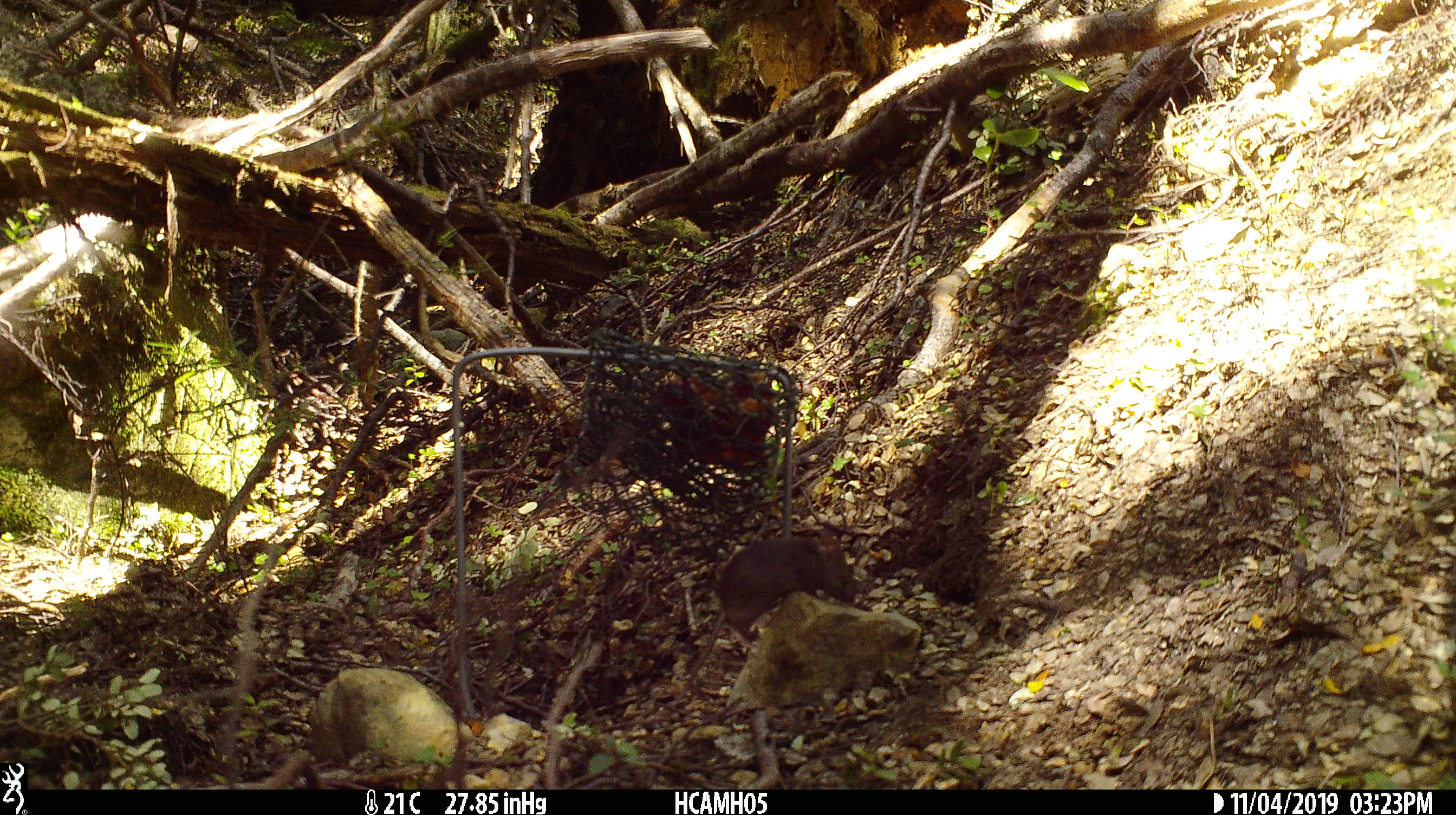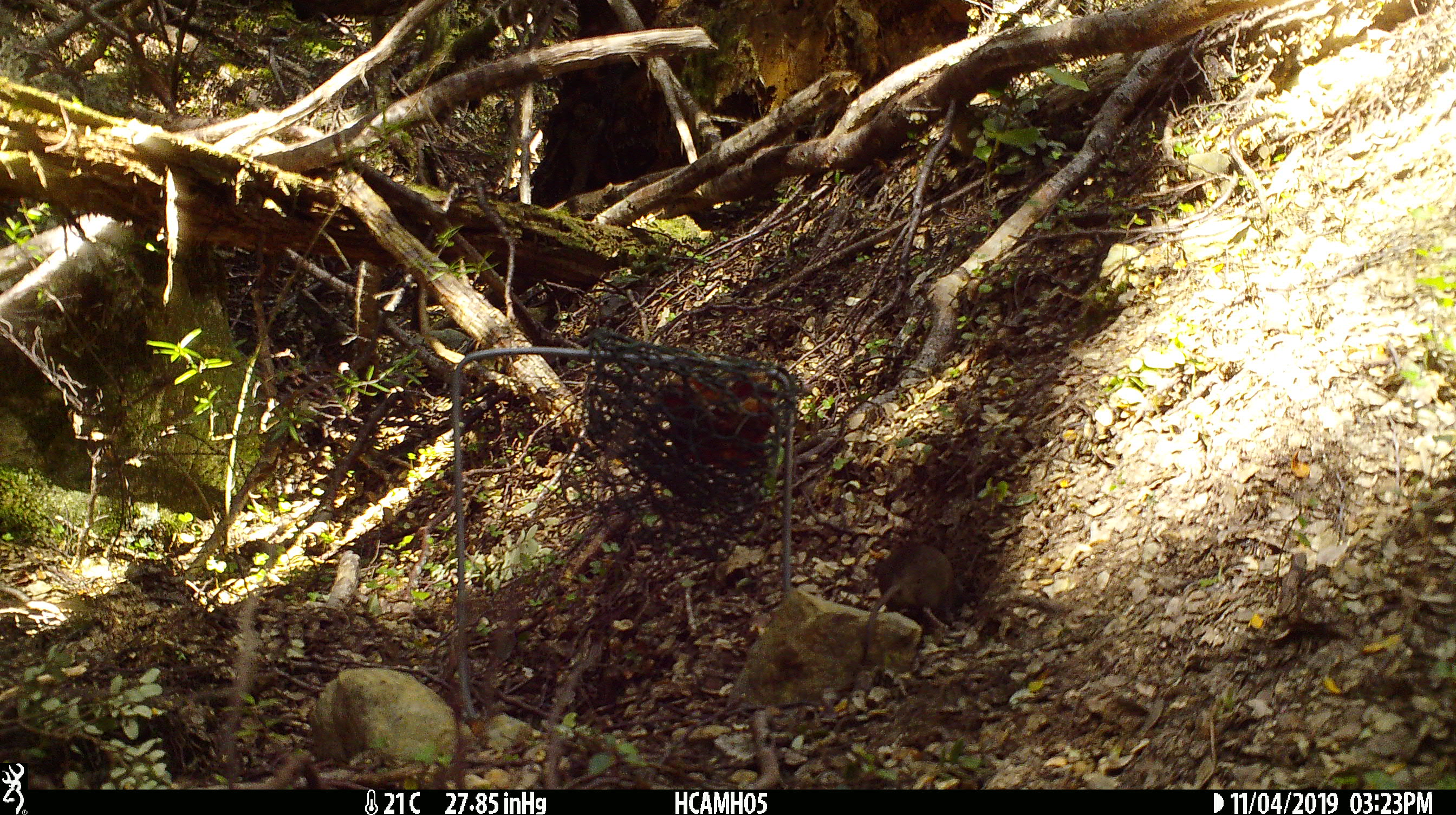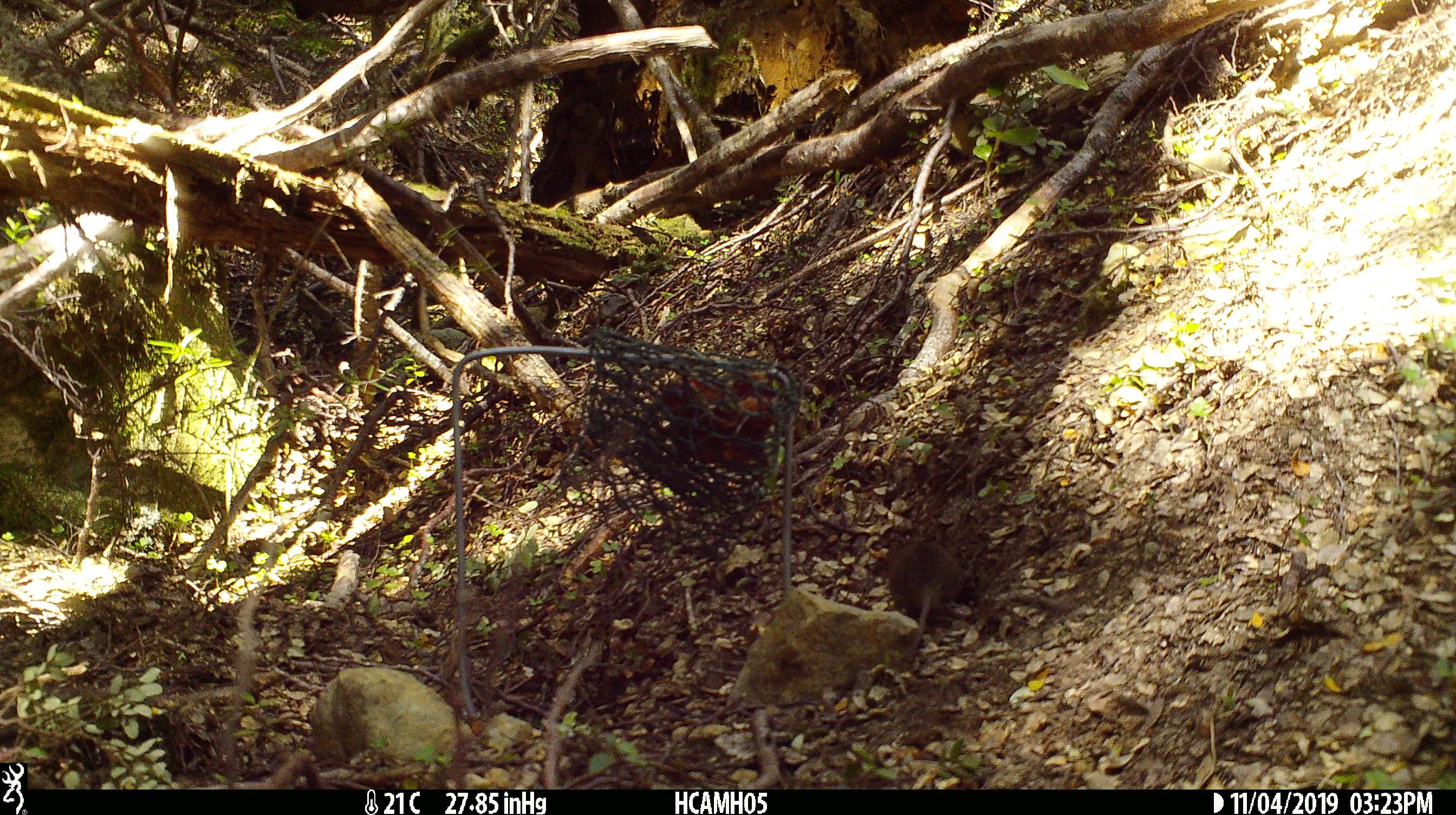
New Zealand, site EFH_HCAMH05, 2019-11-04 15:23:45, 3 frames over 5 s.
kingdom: Animalia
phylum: Chordata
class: Mammalia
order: Rodentia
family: Muridae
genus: Mus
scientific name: Mus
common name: mouse